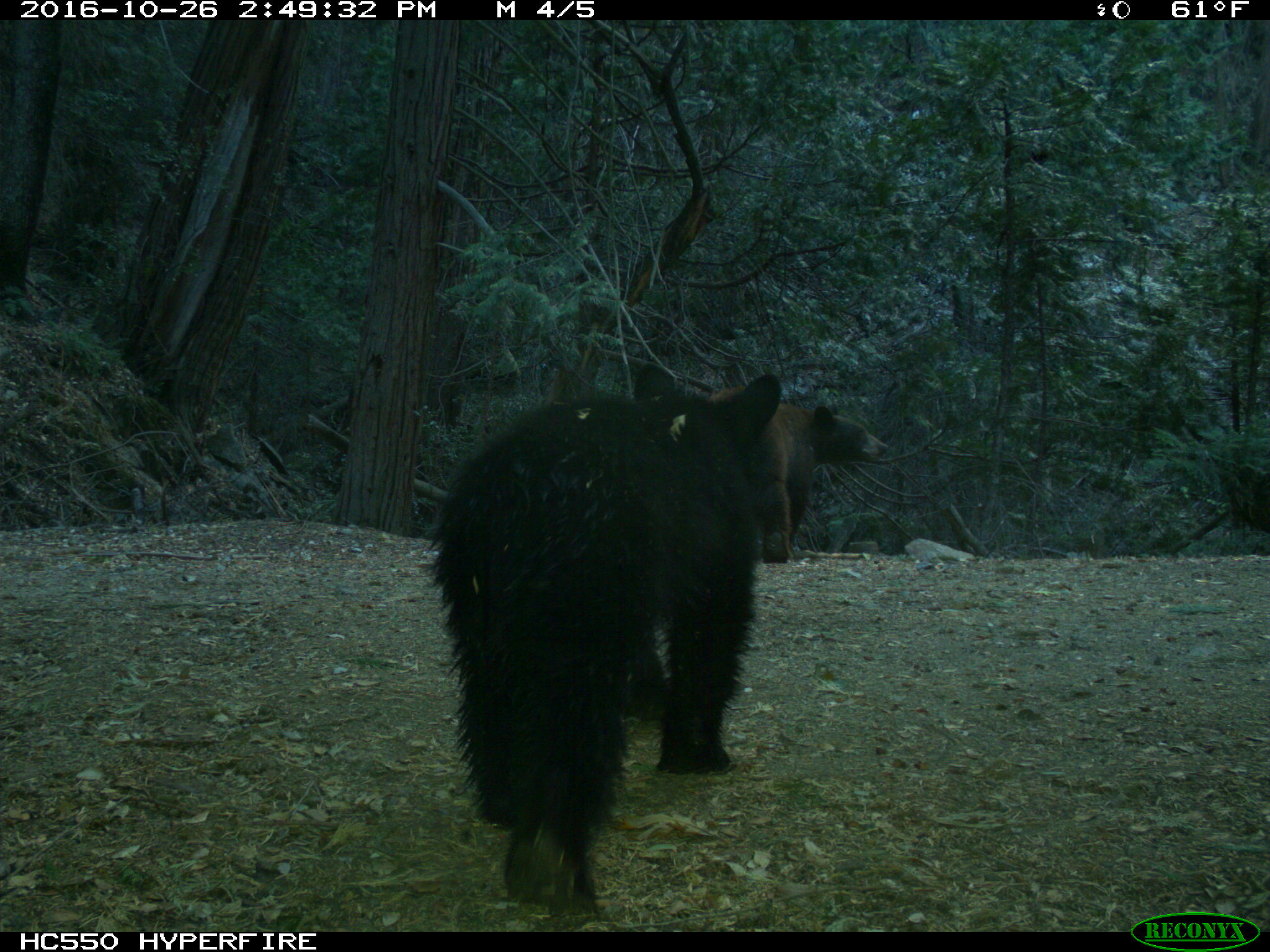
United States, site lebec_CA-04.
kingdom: Animalia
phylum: Chordata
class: Mammalia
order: Carnivora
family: Ursidae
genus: Ursus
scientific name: Ursus americanus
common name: american black bear